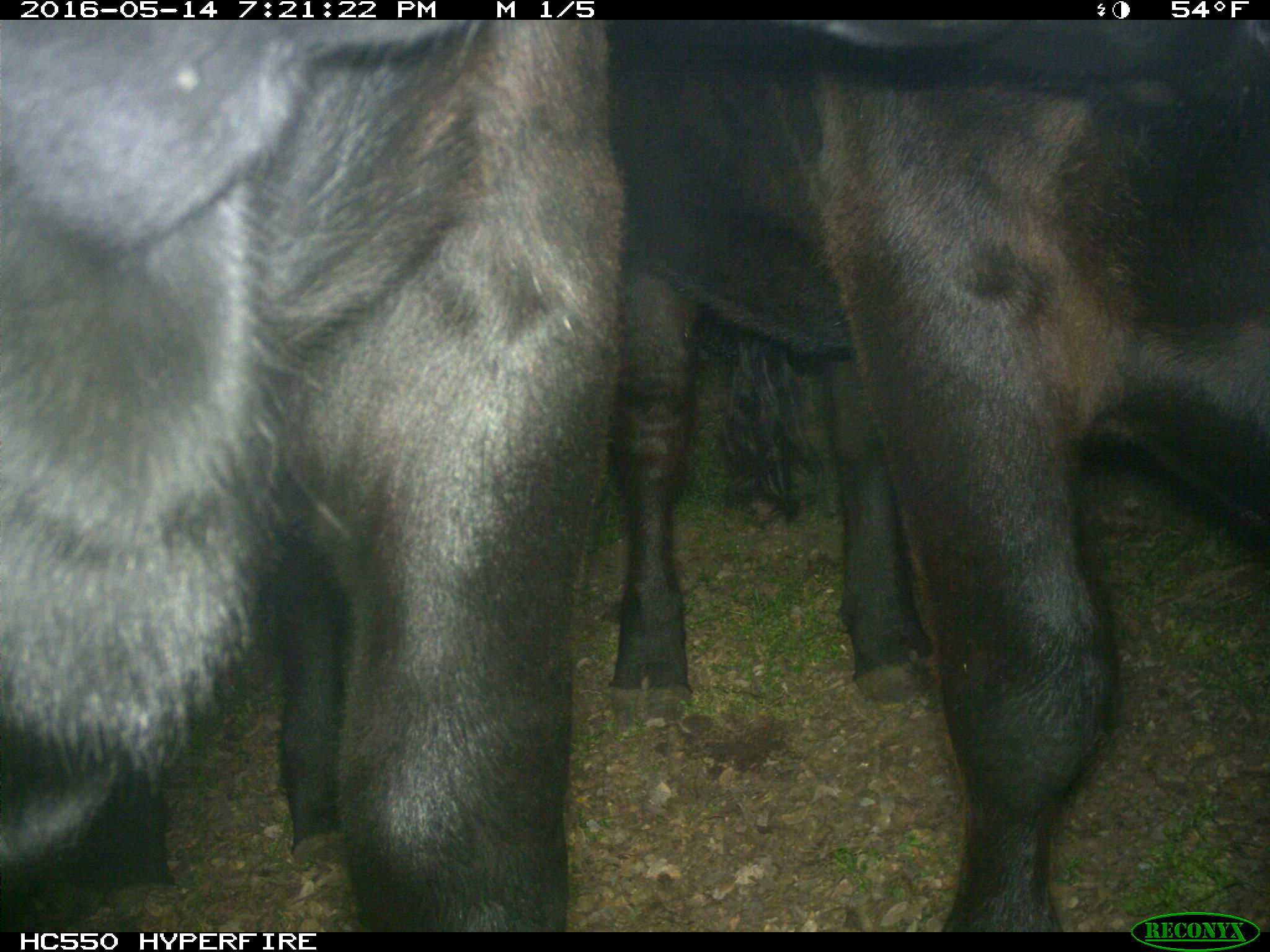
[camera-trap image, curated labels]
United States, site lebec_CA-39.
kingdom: Animalia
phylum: Chordata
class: Mammalia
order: Artiodactyla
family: Bovidae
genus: Bos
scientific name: Bos taurus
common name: domestic cow